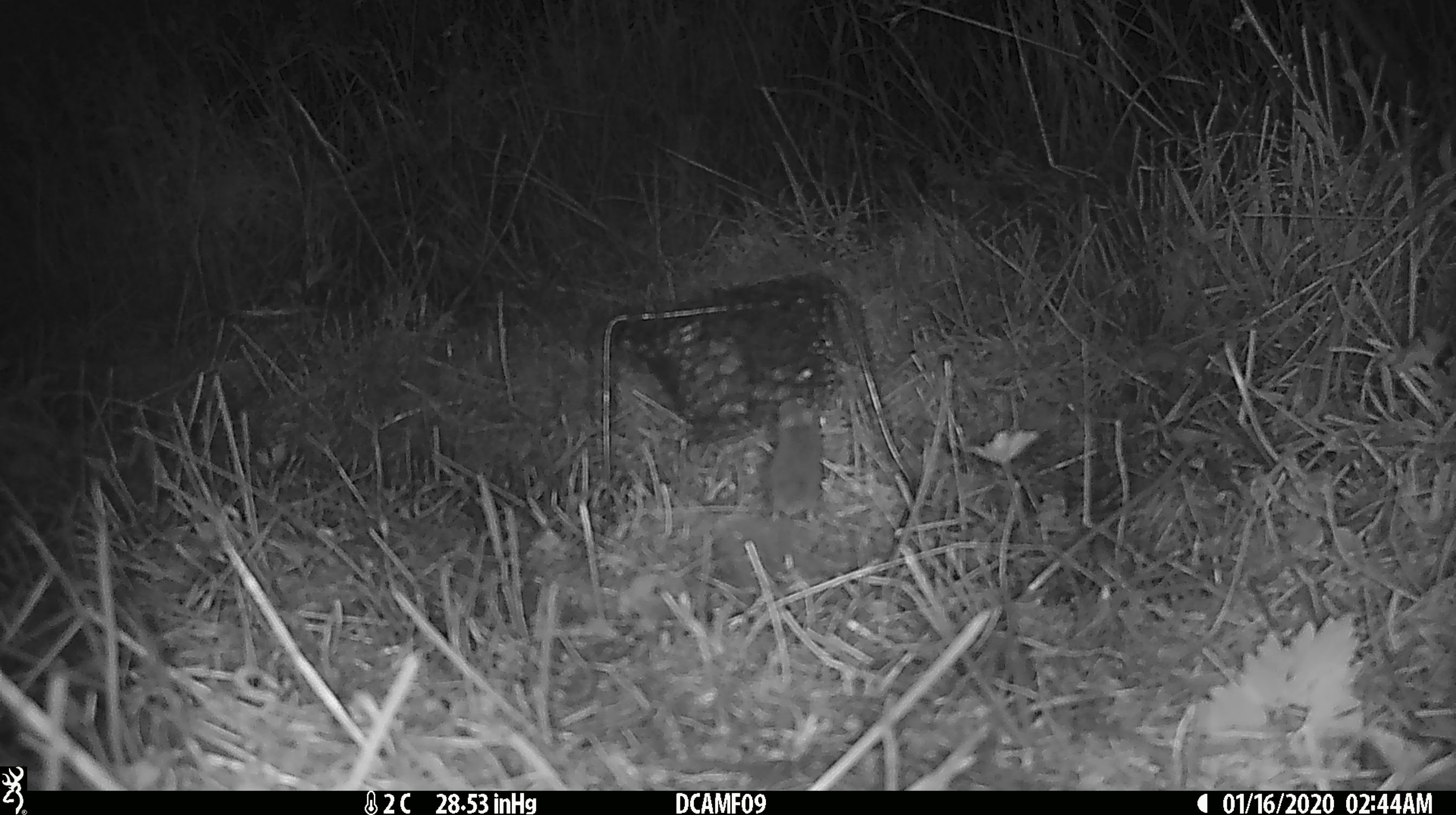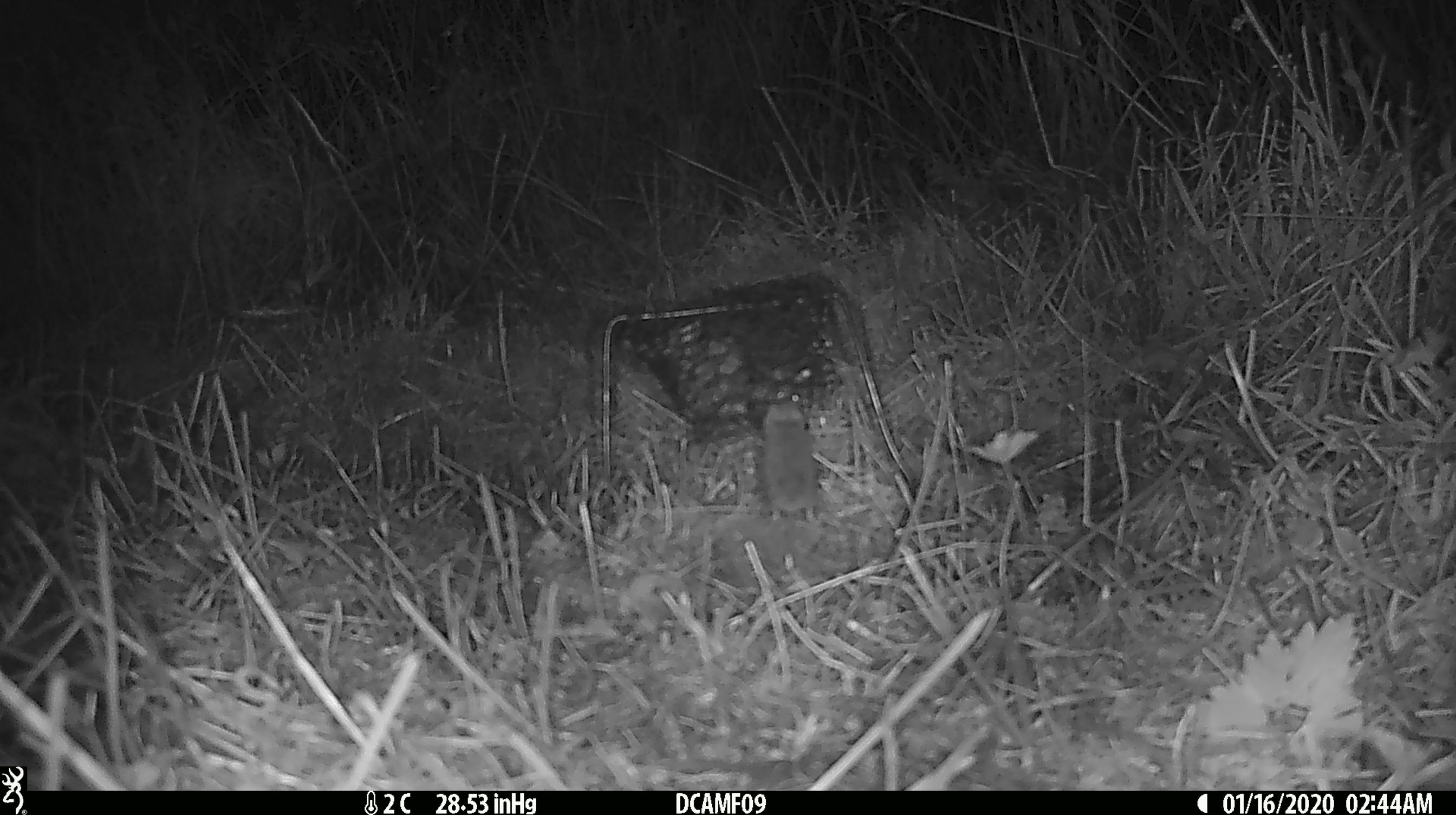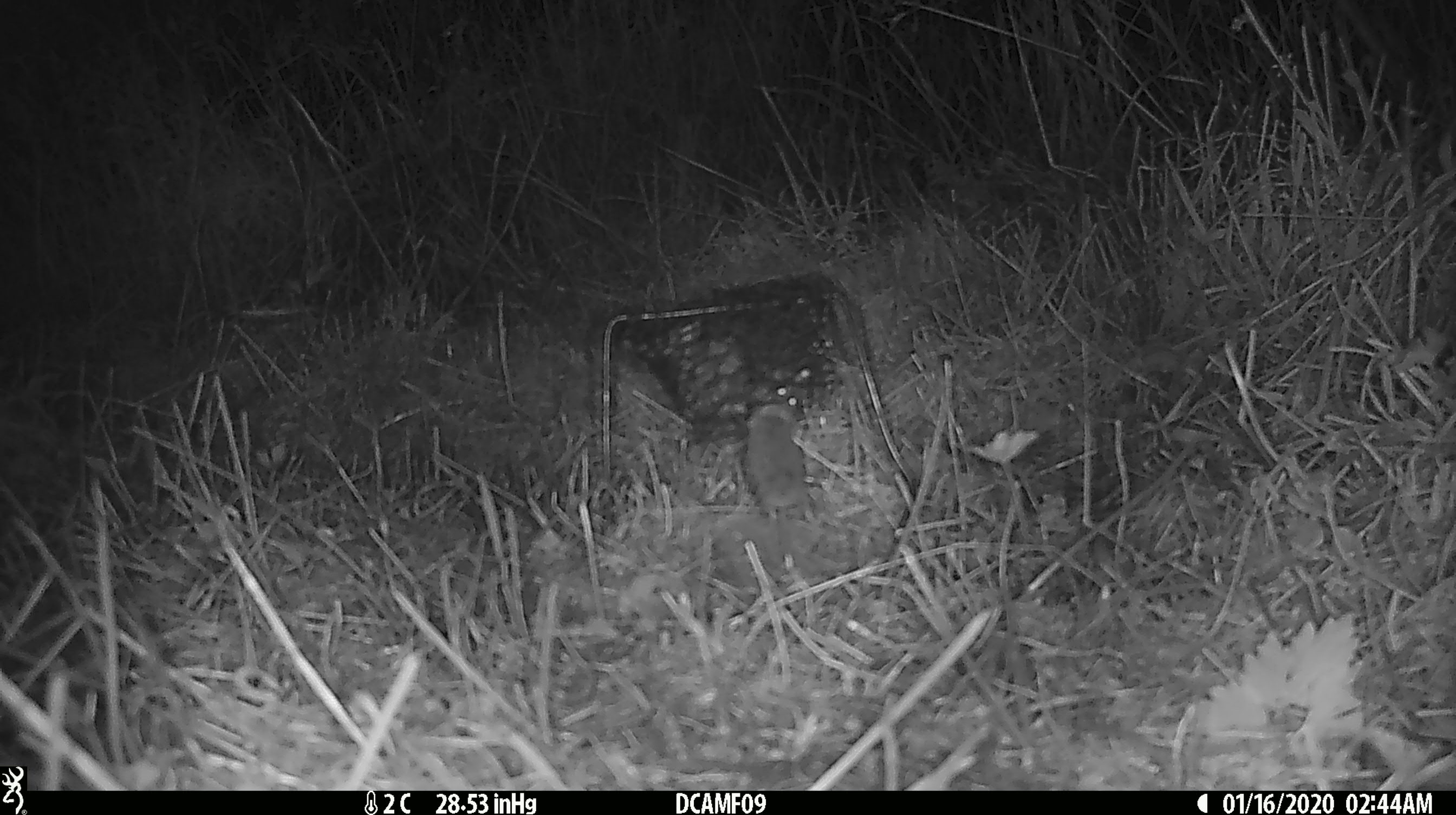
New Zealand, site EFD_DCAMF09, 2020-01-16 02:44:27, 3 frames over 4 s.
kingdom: Animalia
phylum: Chordata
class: Mammalia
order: Rodentia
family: Muridae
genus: Mus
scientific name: Mus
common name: mouse